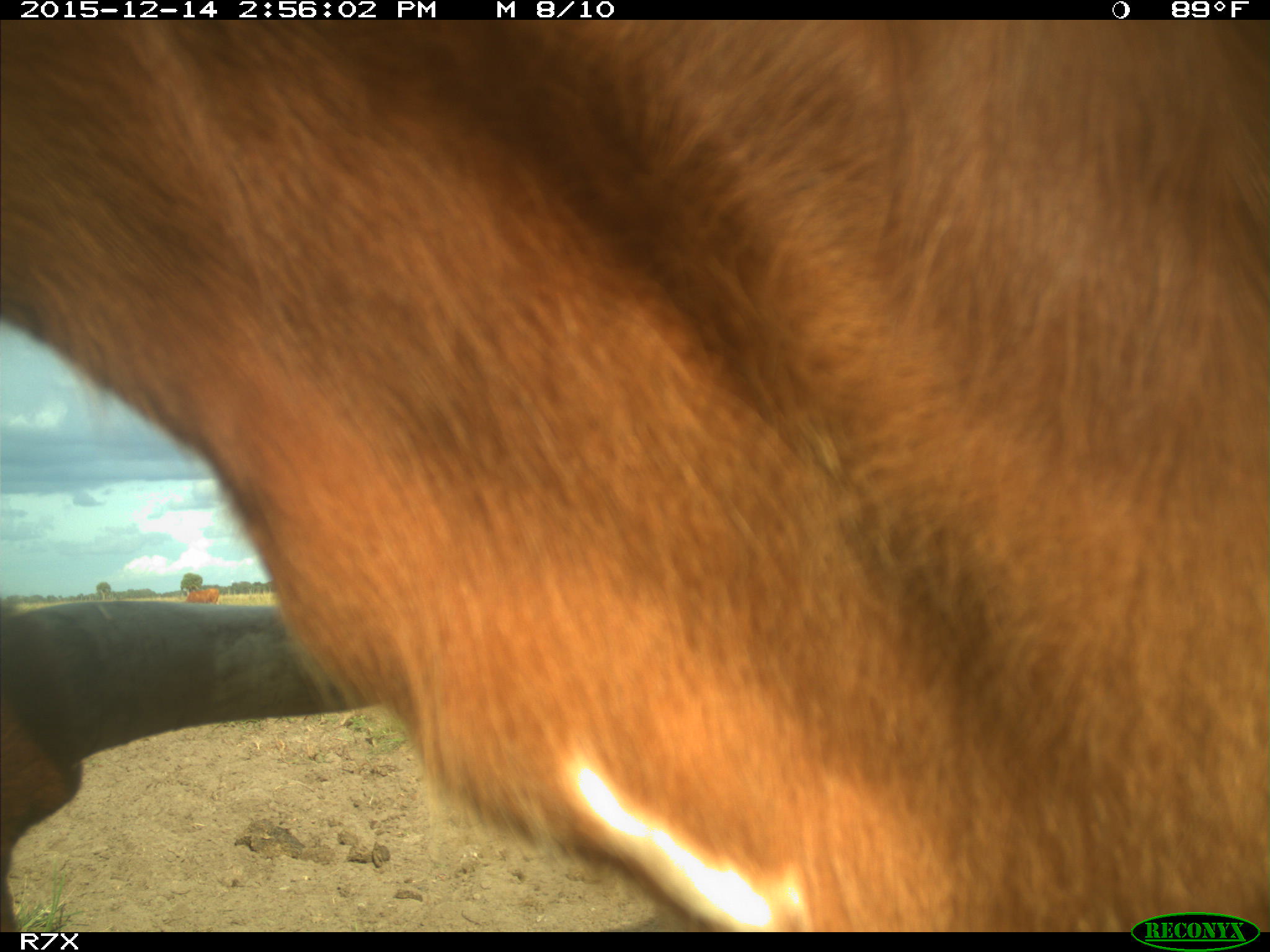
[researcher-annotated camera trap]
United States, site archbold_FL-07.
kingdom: Animalia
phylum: Chordata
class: Mammalia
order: Artiodactyla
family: Bovidae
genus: Bos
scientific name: Bos taurus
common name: domestic cow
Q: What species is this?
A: Bos taurus (domestic cow).